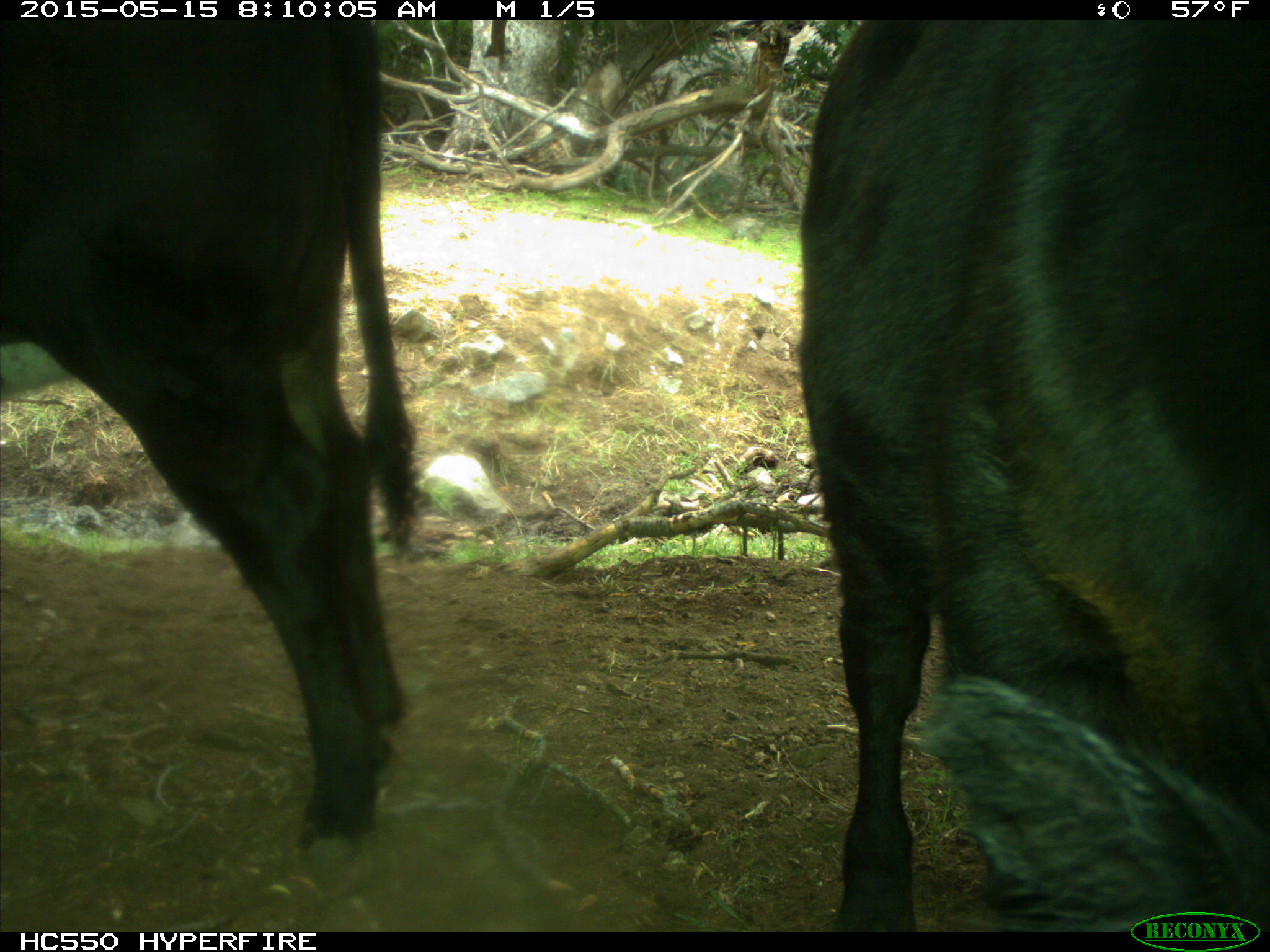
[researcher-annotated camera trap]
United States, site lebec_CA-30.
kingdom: Animalia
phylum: Chordata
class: Mammalia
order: Artiodactyla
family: Bovidae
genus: Bos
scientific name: Bos taurus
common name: domestic cow